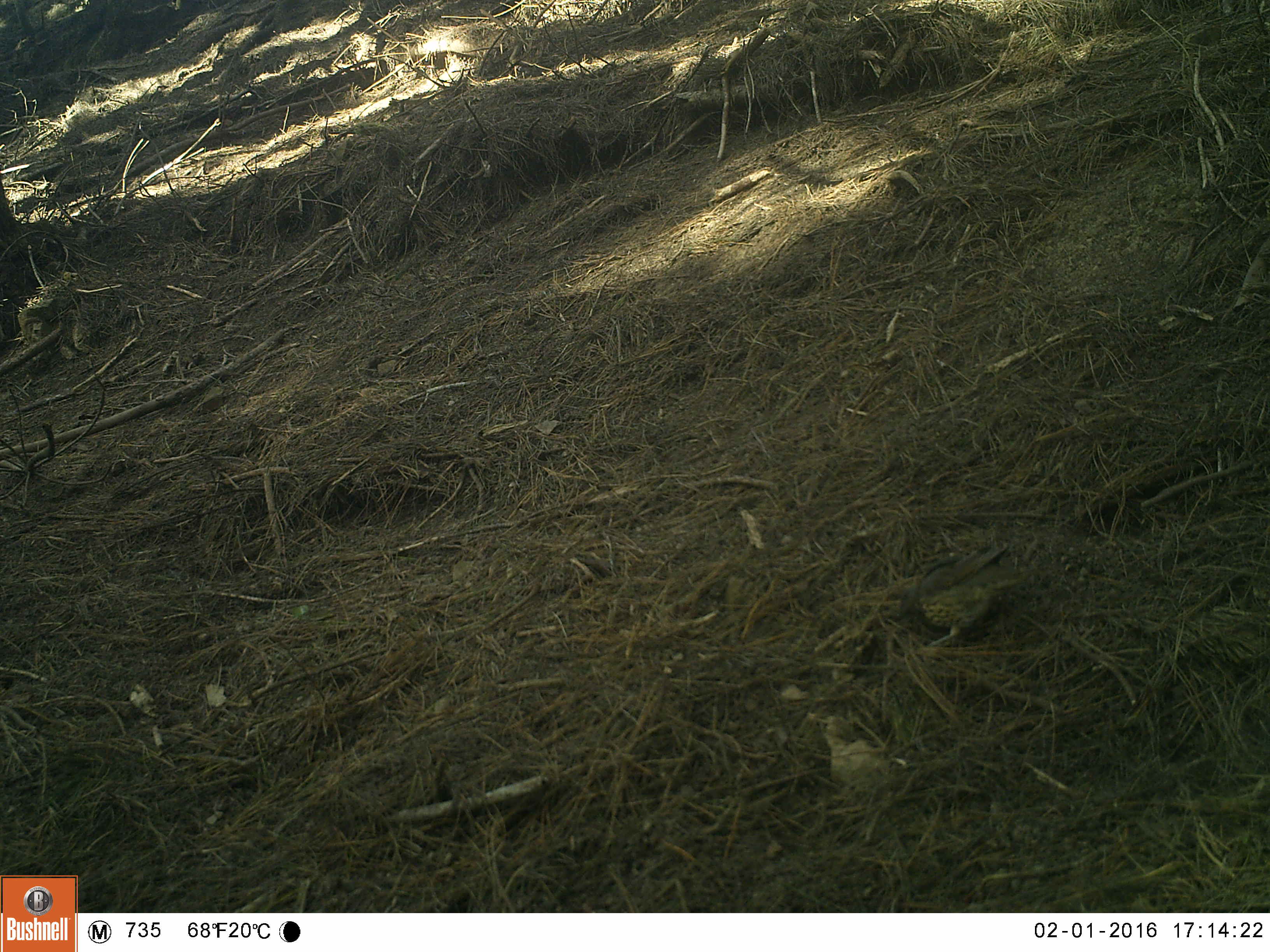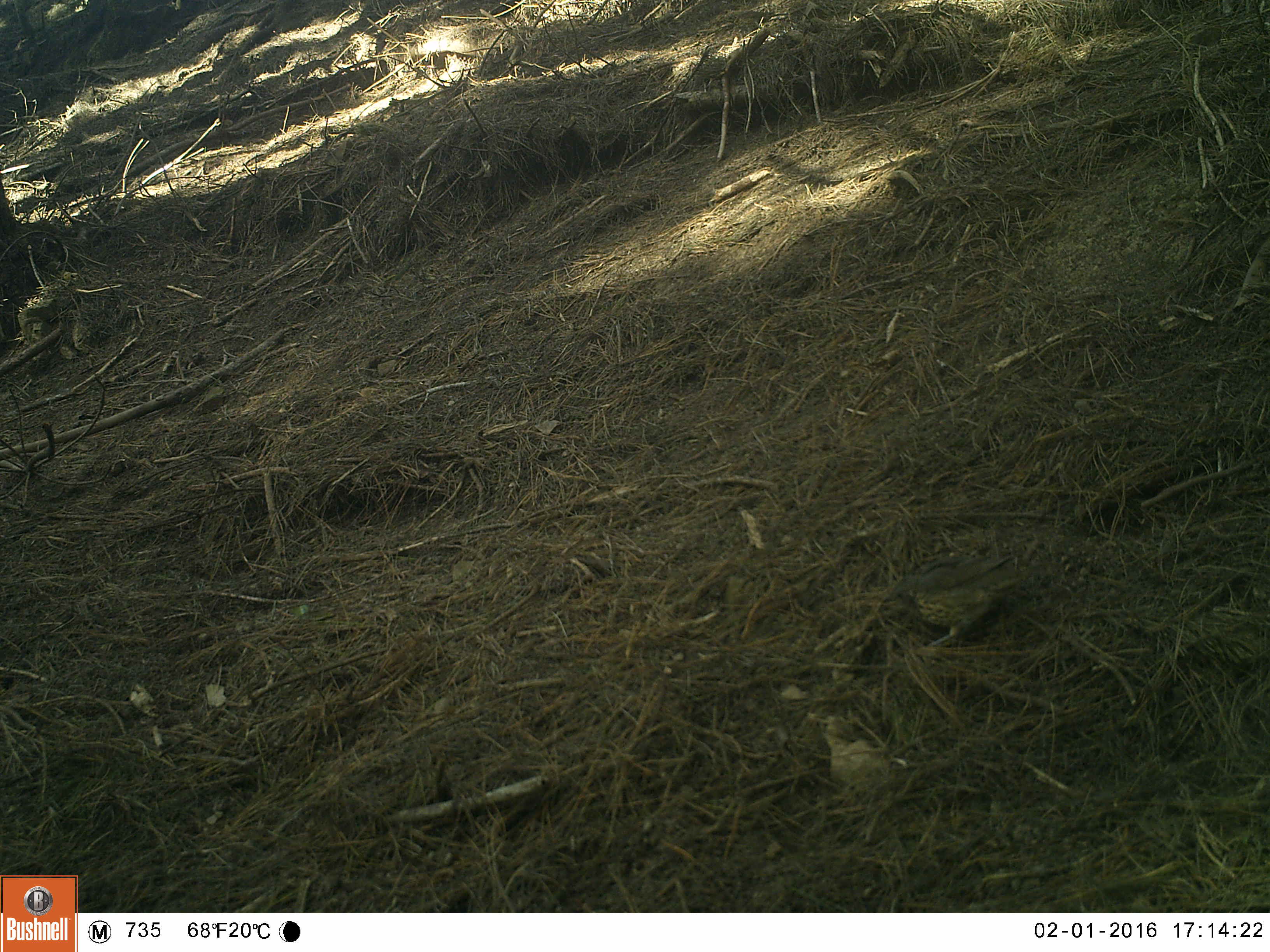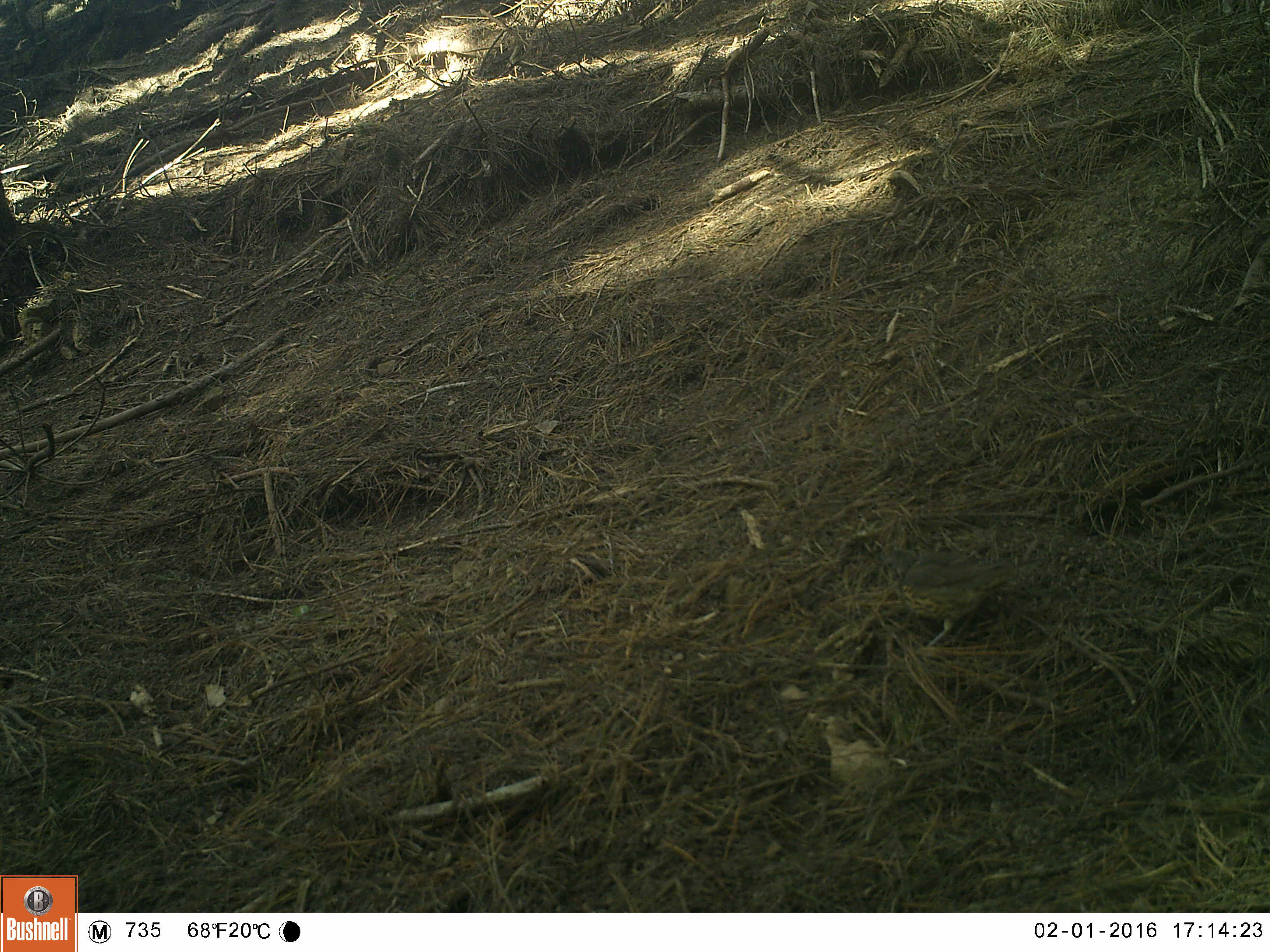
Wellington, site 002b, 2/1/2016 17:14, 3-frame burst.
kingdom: Animalia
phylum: Chordata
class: Aves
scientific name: Aves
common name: bird